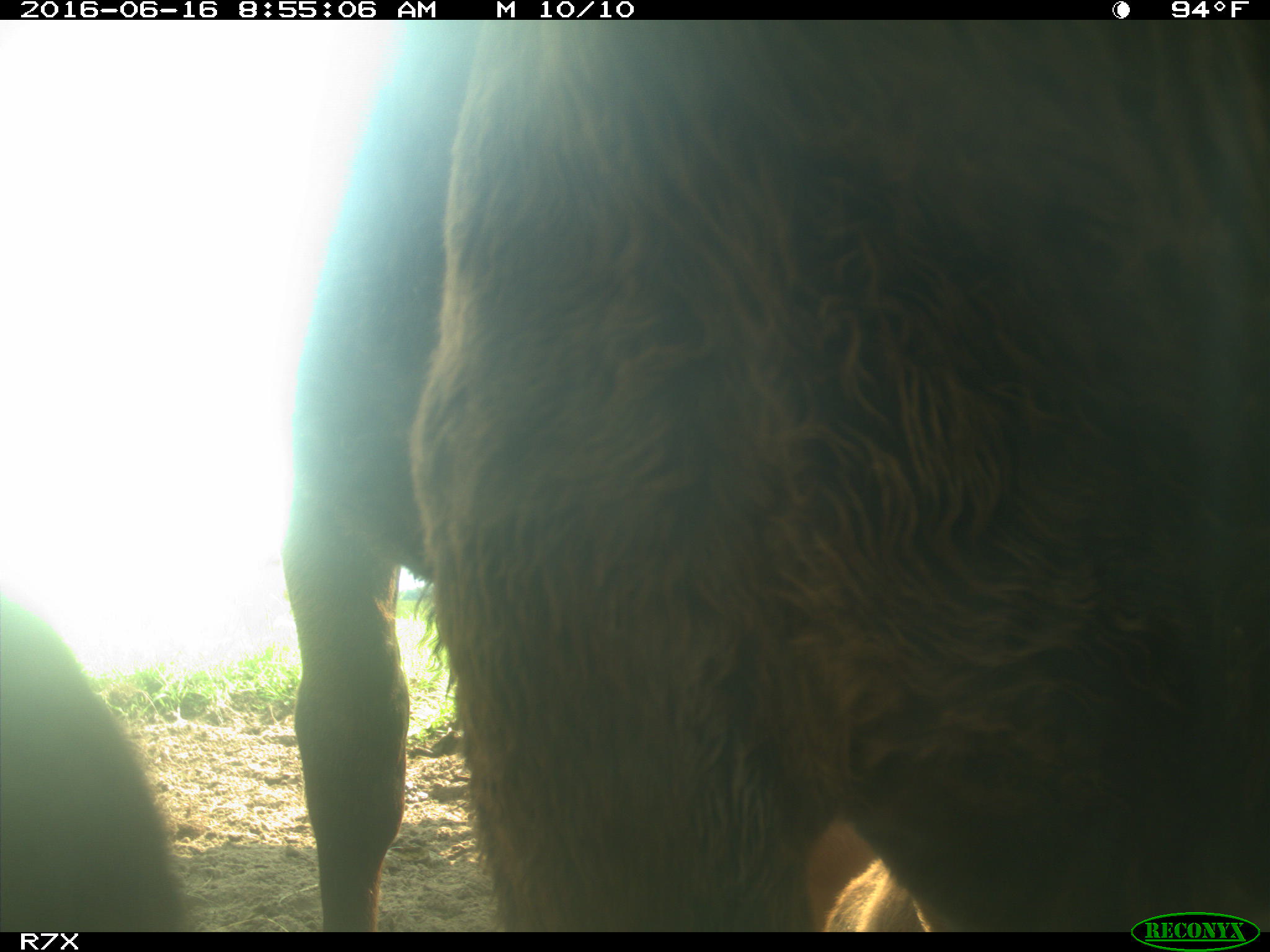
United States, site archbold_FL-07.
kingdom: Animalia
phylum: Chordata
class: Mammalia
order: Artiodactyla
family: Bovidae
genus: Bos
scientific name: Bos taurus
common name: domestic cow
Bos taurus (domestic cow).